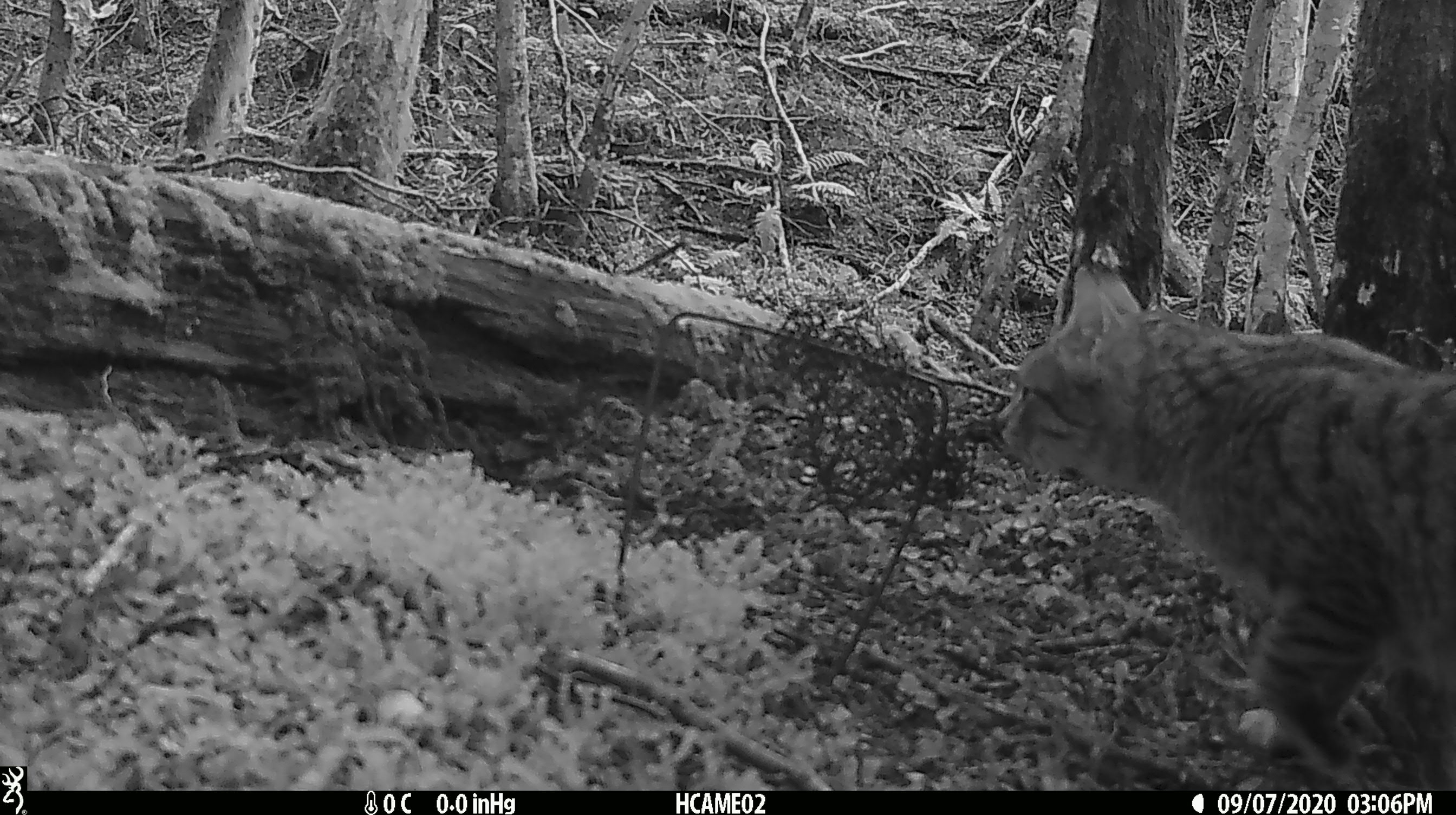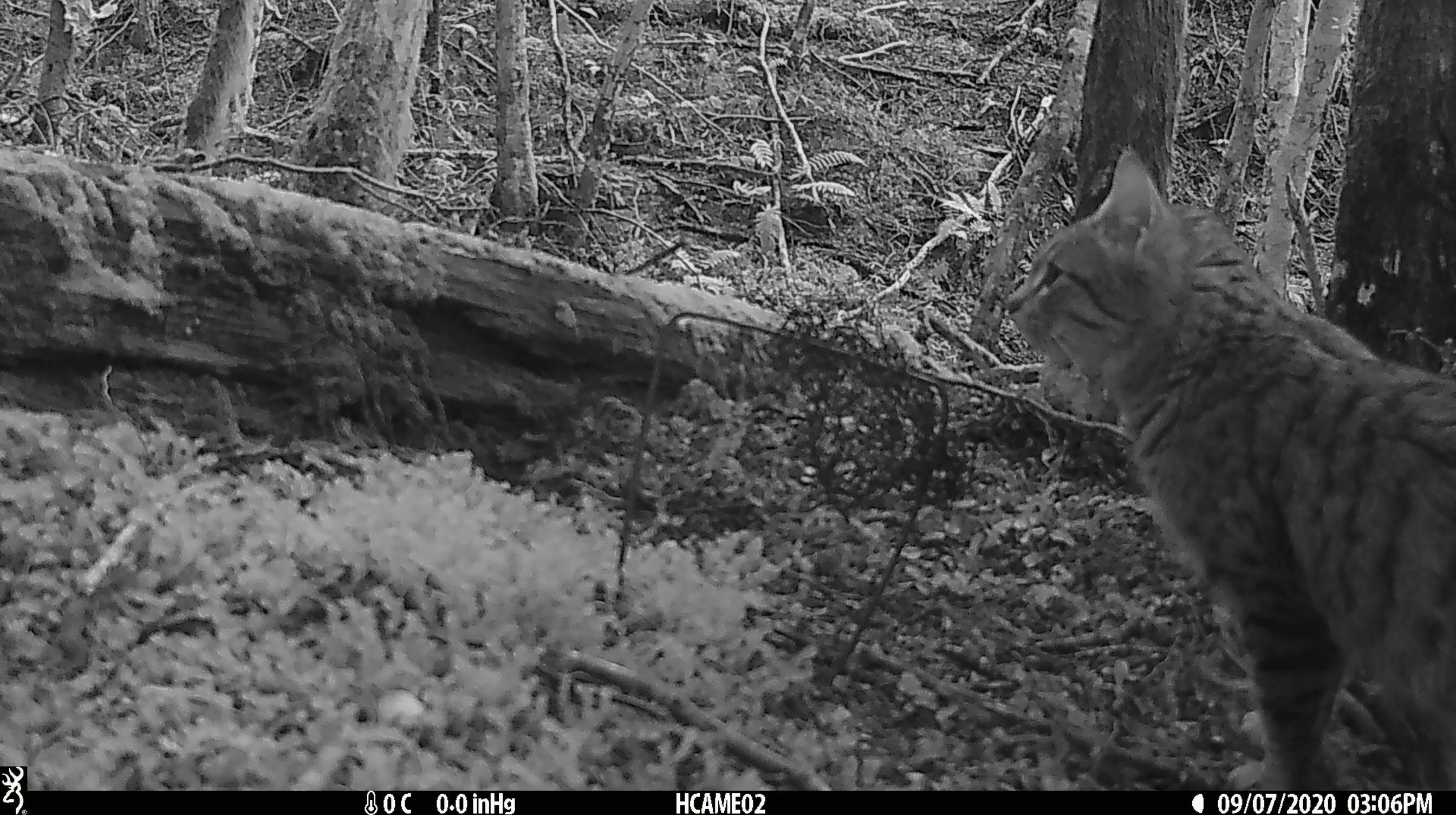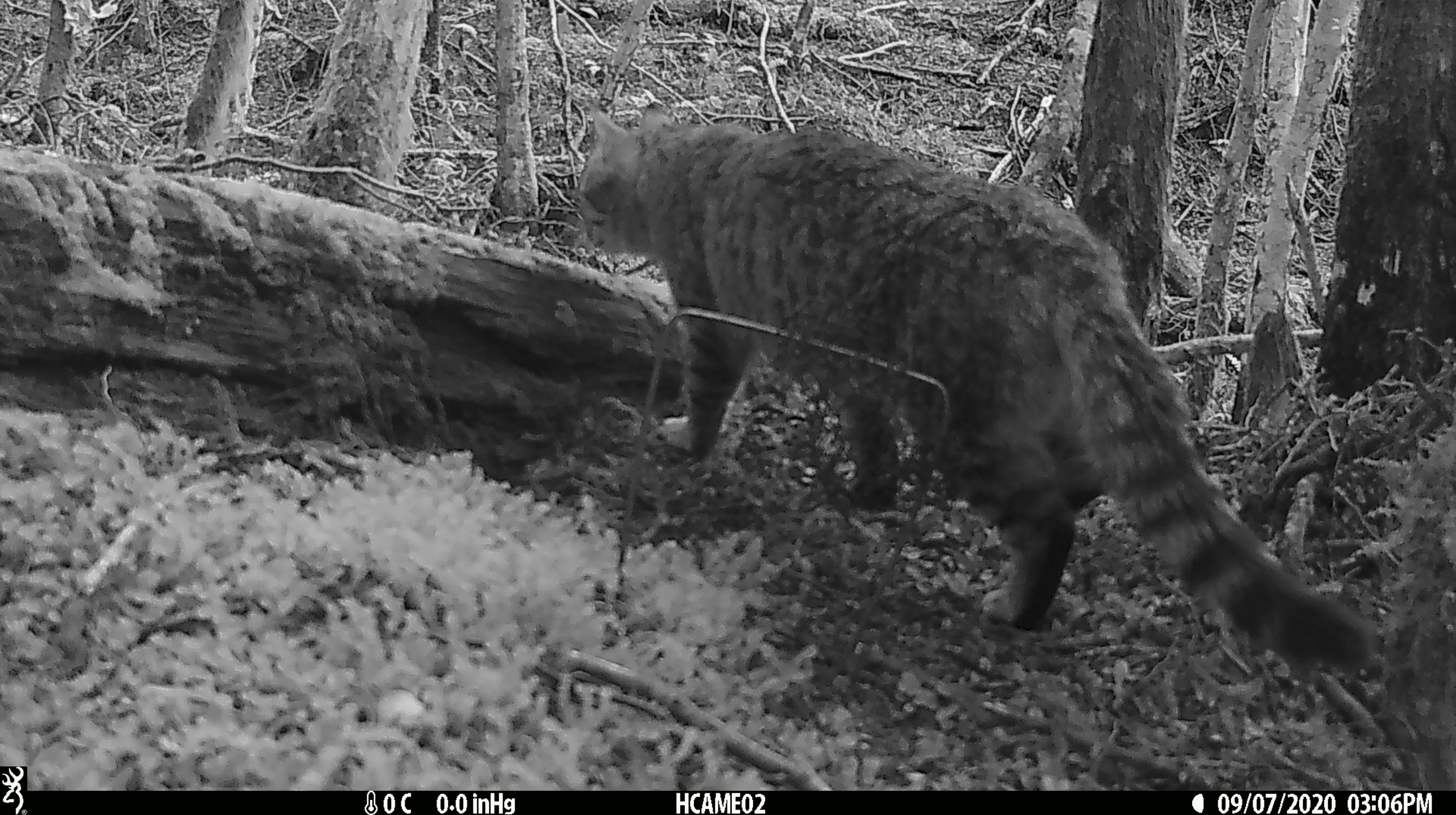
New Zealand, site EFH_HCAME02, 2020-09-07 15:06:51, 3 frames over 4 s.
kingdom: Animalia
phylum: Chordata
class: Mammalia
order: Carnivora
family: Felidae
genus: Felis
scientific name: Felis catus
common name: domestic cat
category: cat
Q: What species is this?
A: Cat (domestic cat) (Felis catus).